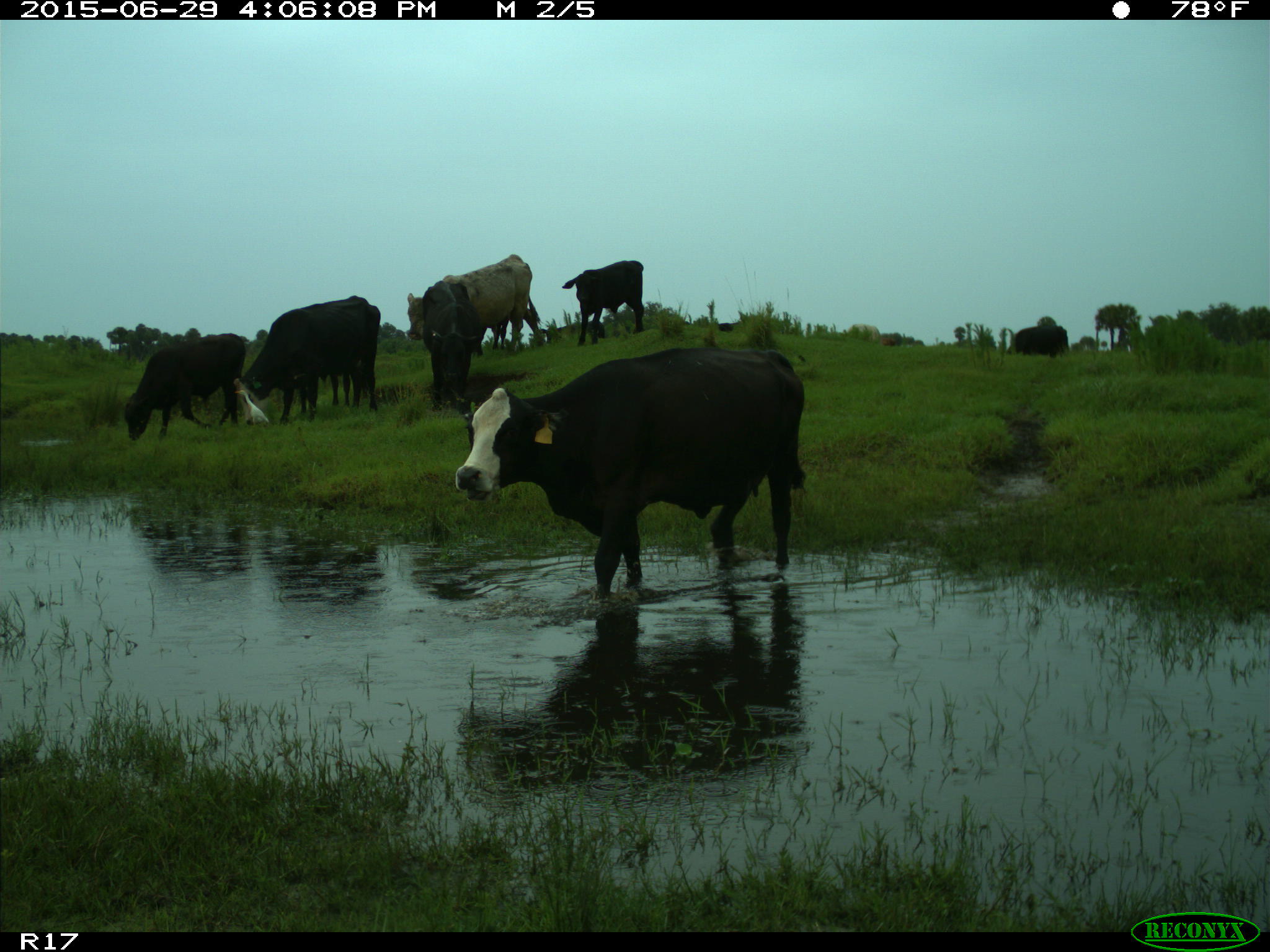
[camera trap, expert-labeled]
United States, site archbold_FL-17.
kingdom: Animalia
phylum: Chordata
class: Mammalia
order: Artiodactyla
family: Bovidae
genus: Bos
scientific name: Bos taurus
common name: domestic cow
Bos taurus (domestic cow).